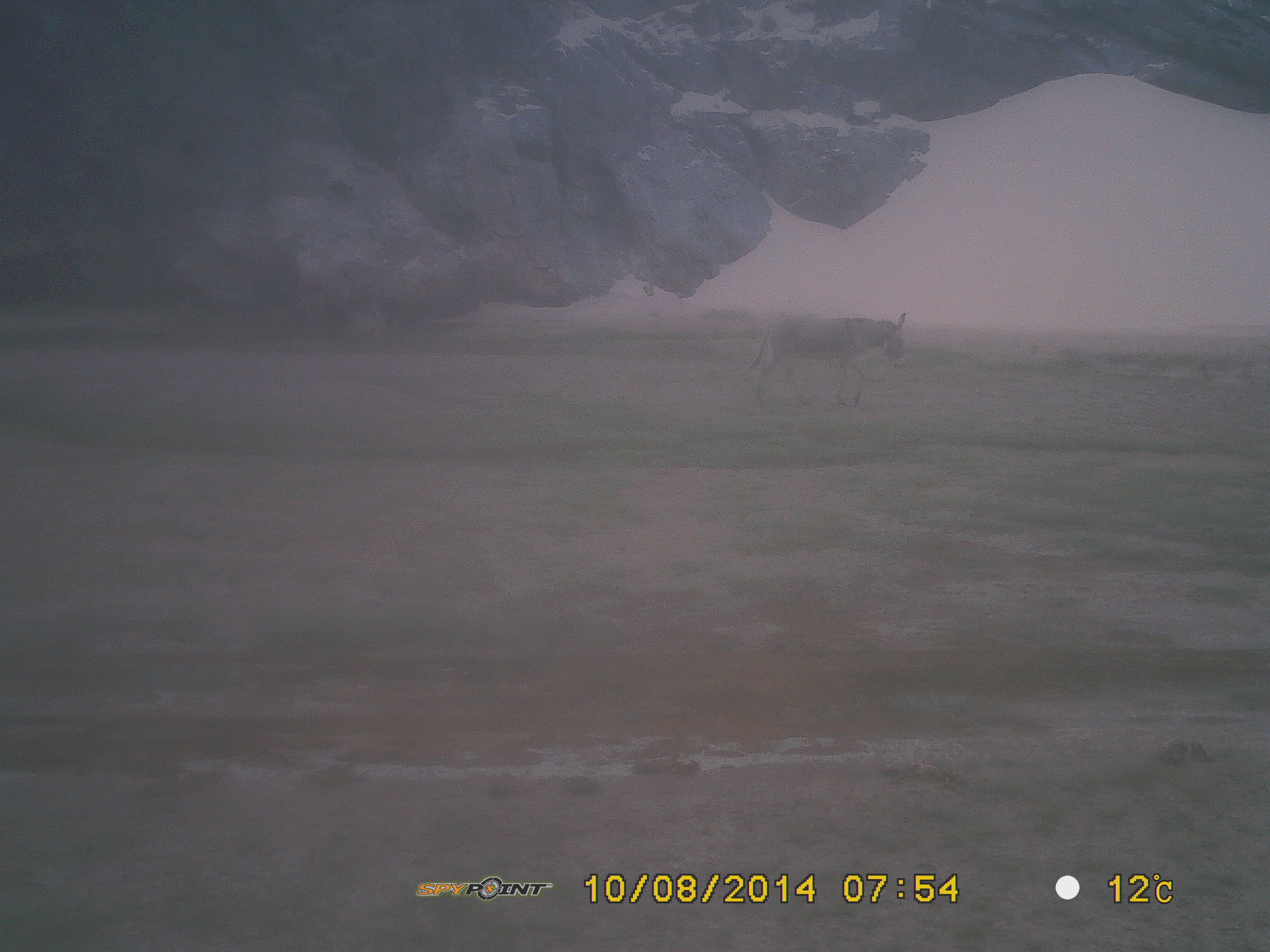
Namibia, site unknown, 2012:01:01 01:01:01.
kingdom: Animalia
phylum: Chordata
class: Mammalia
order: Perissodactyla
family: Equidae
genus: Equus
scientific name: Equus asinus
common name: donkey